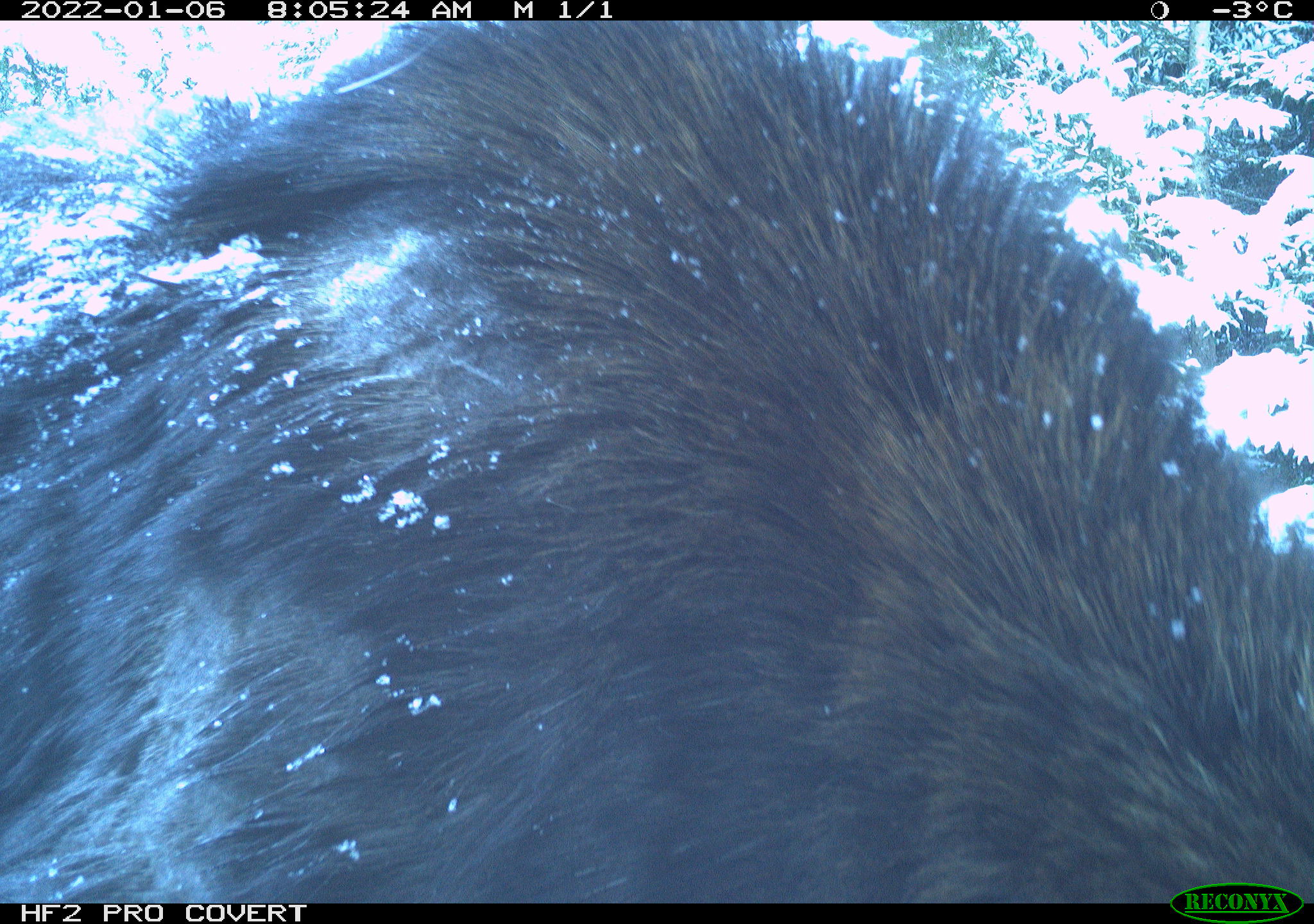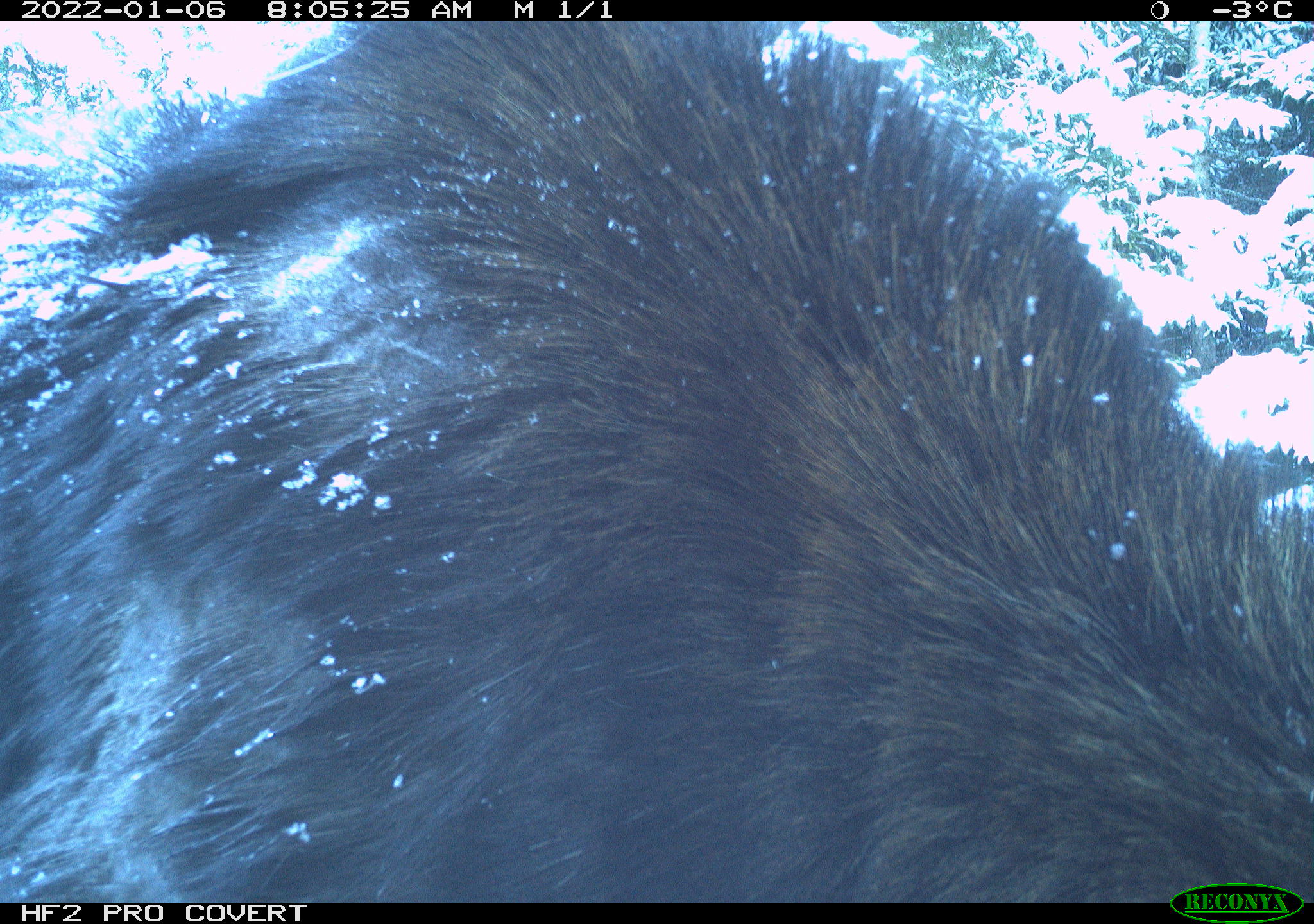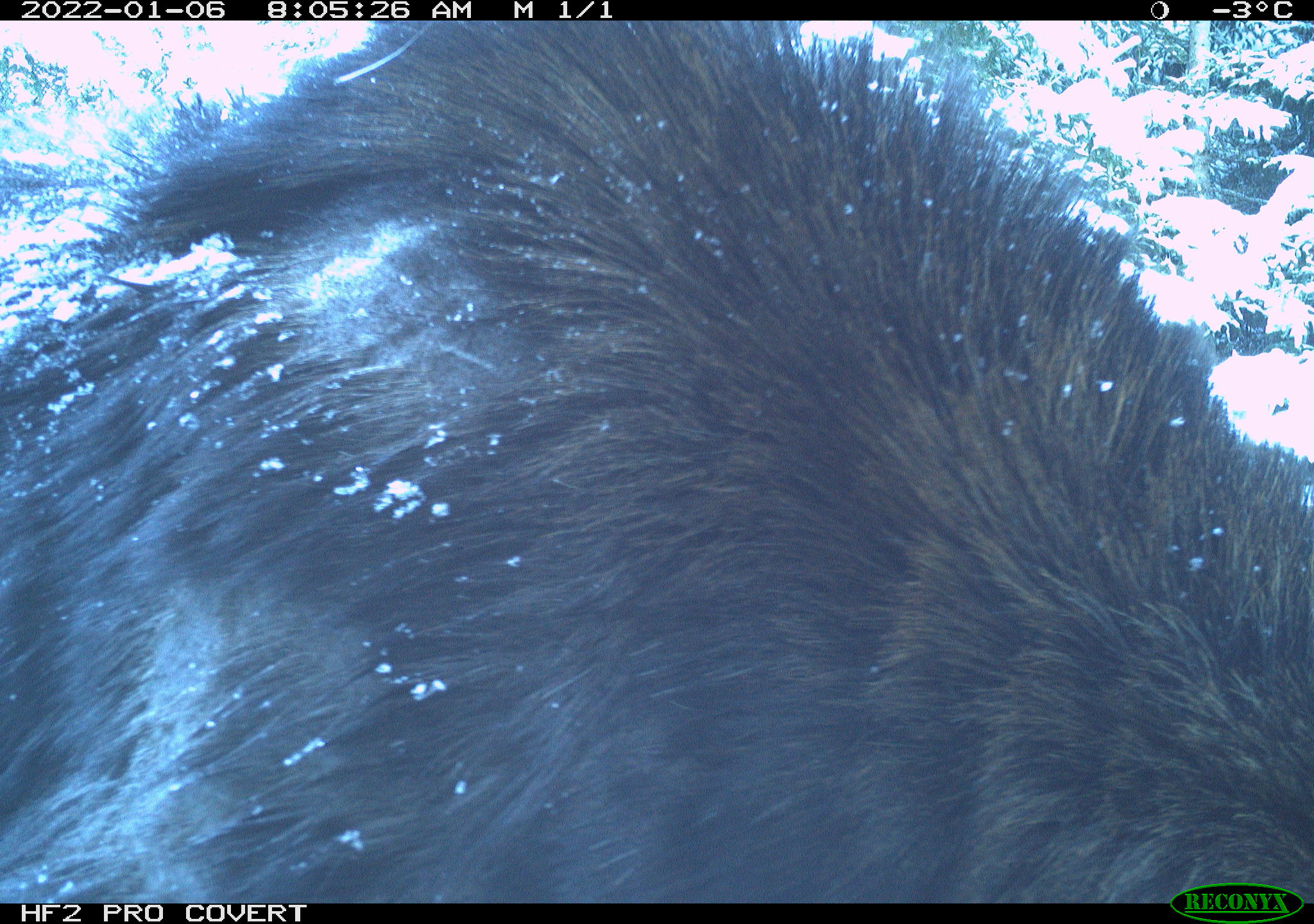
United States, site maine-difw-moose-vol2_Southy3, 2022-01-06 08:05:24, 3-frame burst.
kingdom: Animalia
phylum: Chordata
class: Mammalia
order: Artiodactyla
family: Cervidae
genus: Alces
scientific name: Alces alces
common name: moose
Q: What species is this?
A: Moose (Alces alces).